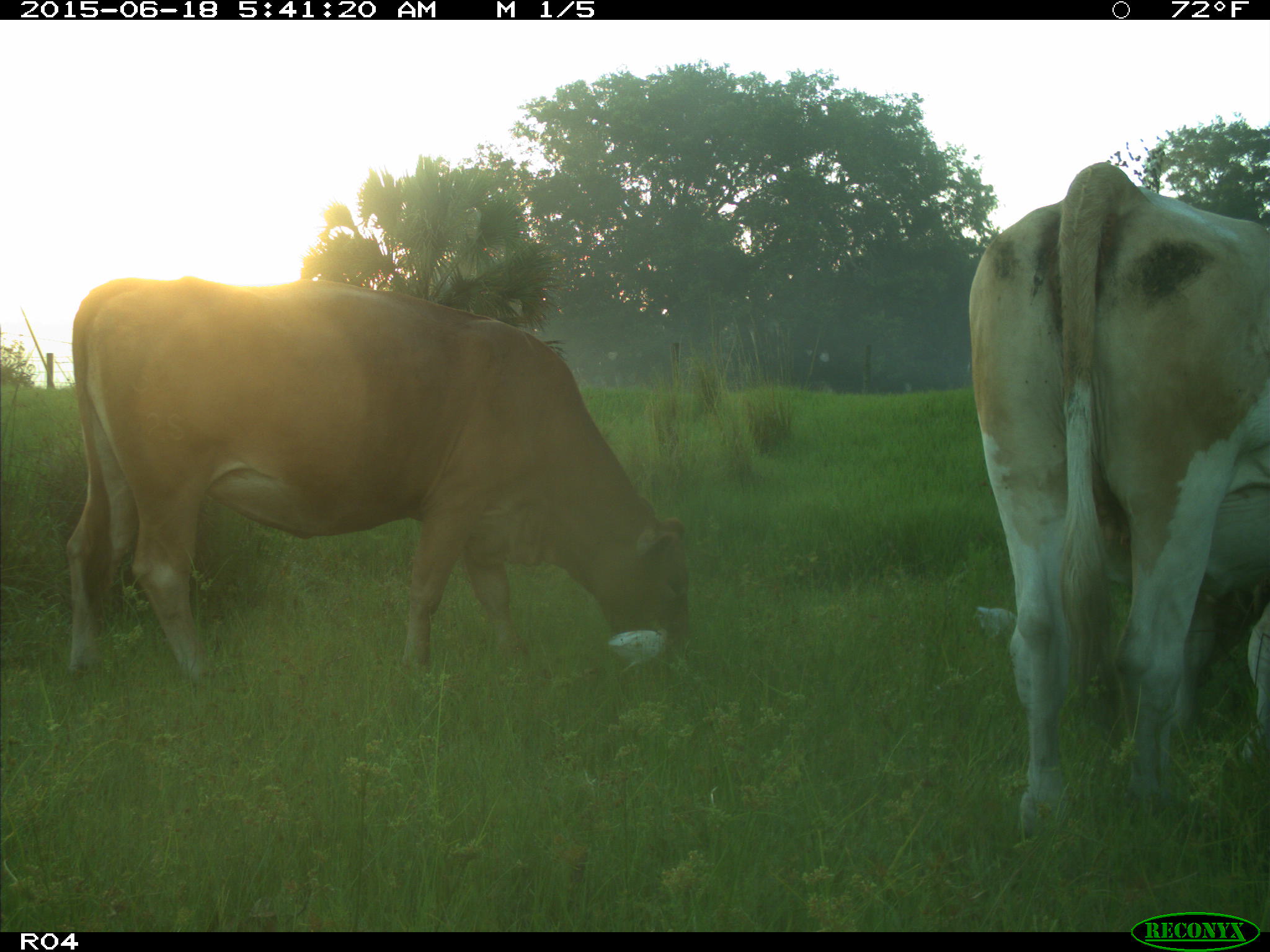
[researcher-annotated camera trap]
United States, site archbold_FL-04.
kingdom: Animalia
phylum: Chordata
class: Mammalia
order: Artiodactyla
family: Bovidae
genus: Bos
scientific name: Bos taurus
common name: domestic cow